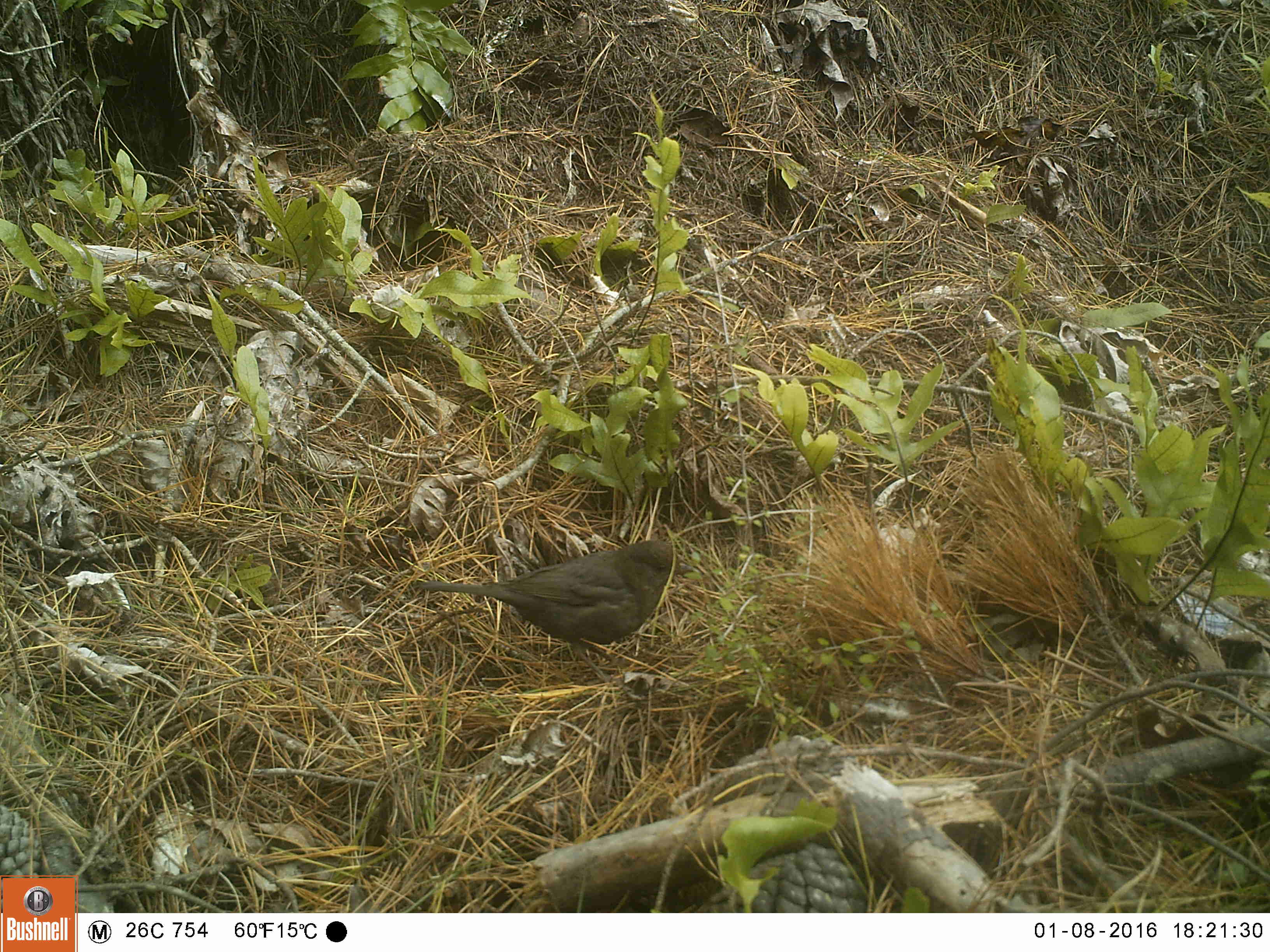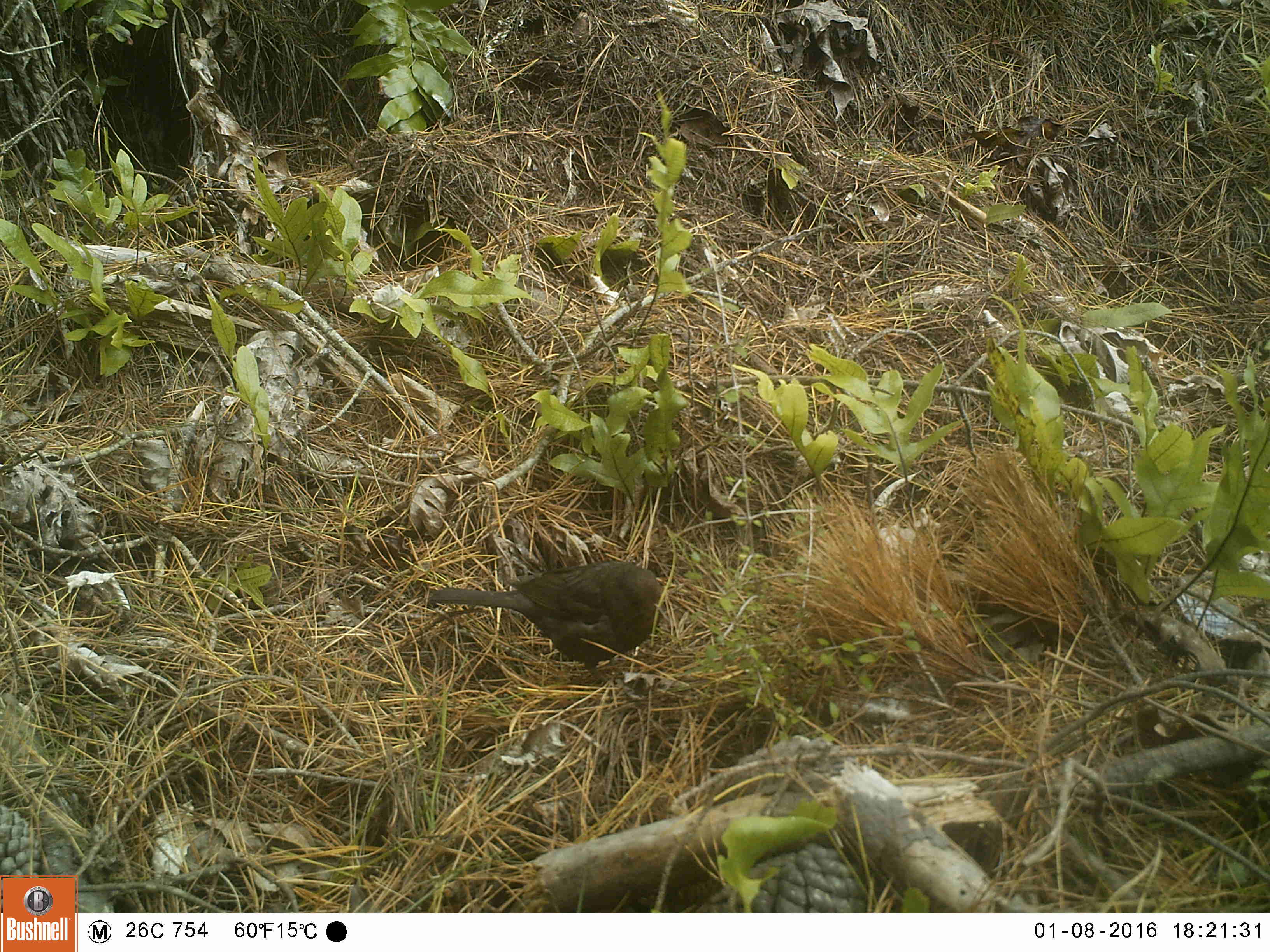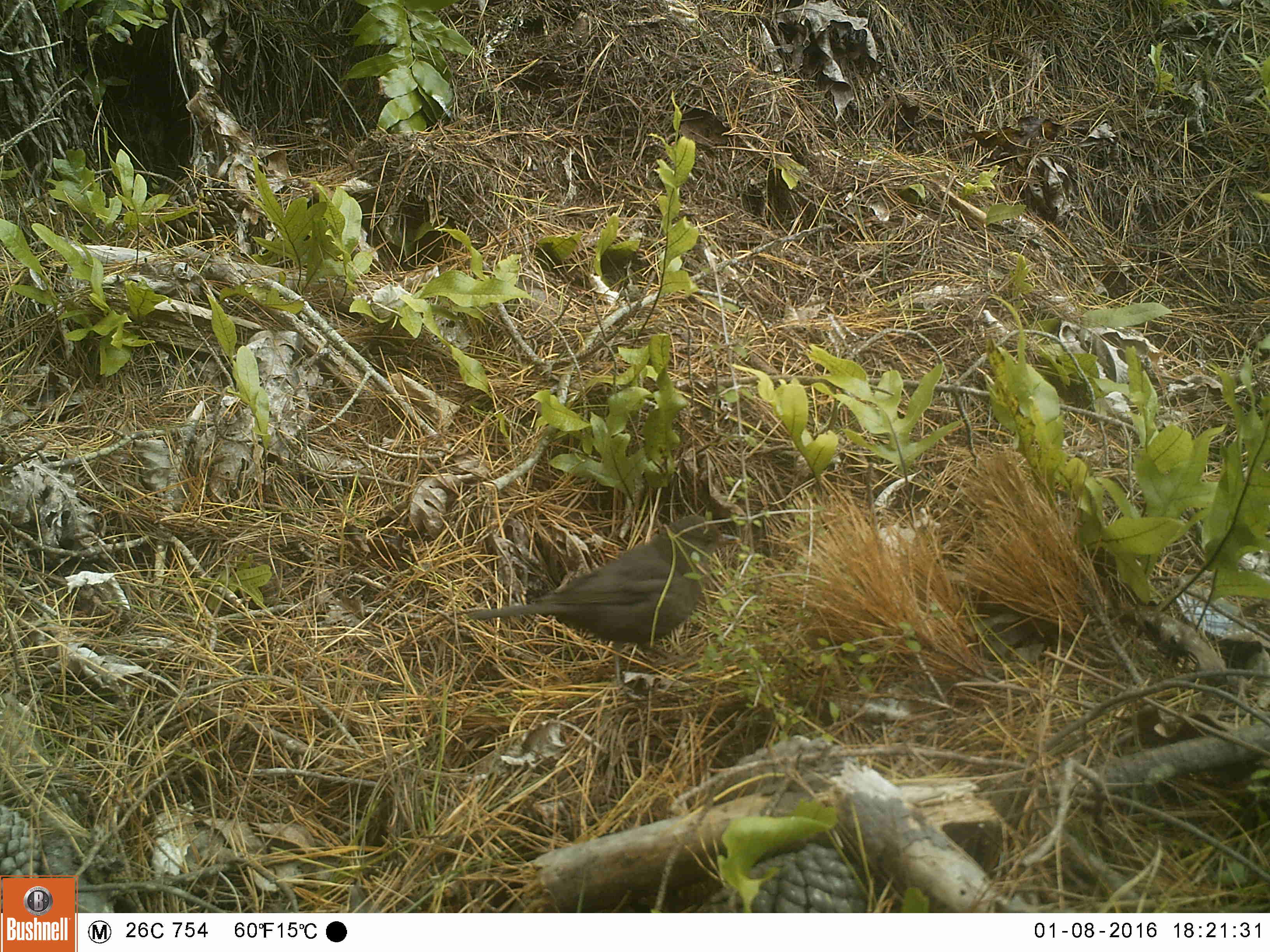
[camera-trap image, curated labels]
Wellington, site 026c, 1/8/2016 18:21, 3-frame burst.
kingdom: Animalia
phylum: Chordata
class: Aves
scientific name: Aves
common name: bird